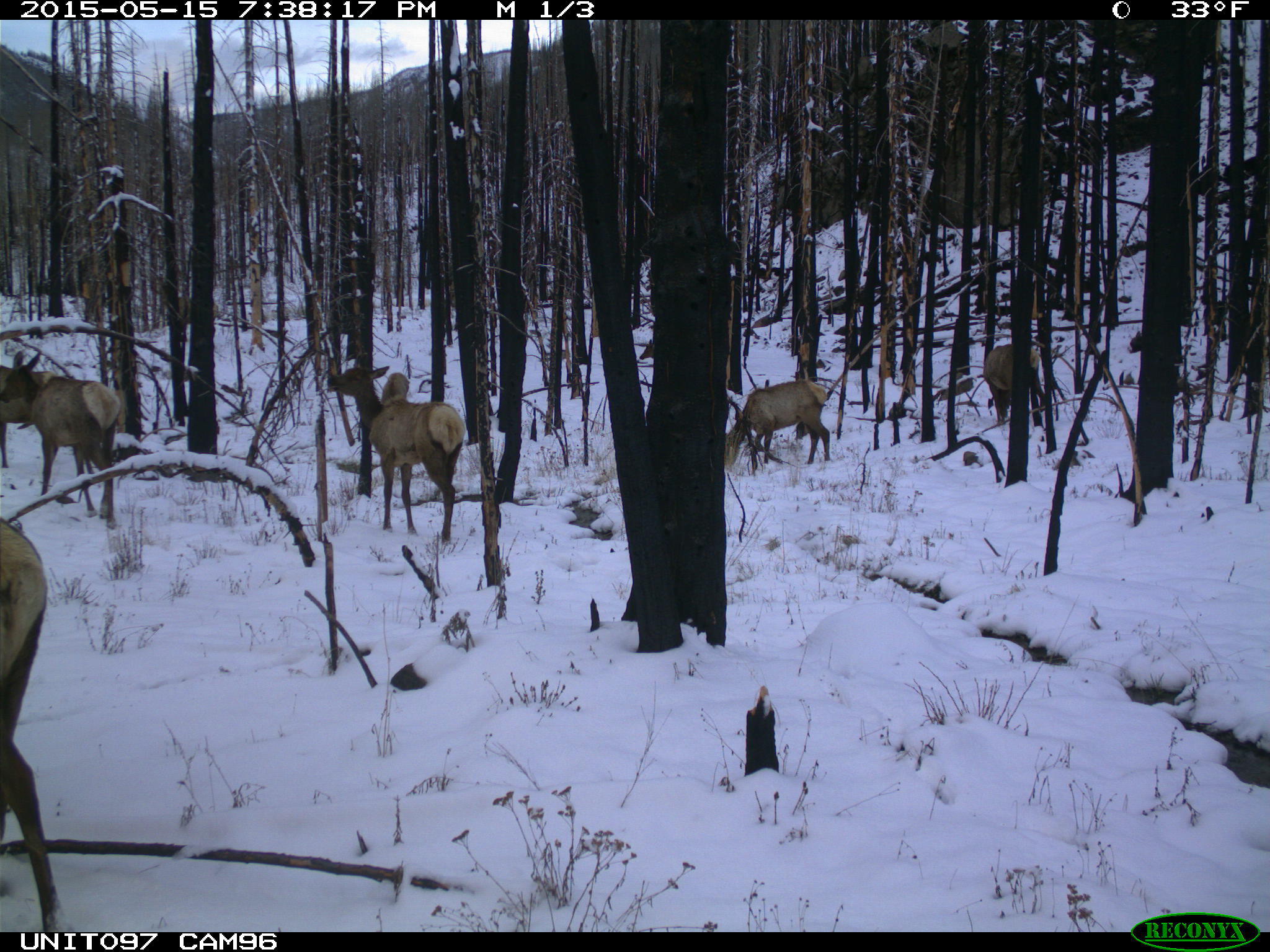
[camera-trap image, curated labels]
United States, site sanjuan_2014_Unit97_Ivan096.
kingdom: Animalia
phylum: Chordata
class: Mammalia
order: Artiodactyla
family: Cervidae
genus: Cervus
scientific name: Cervus elaphus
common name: red deer